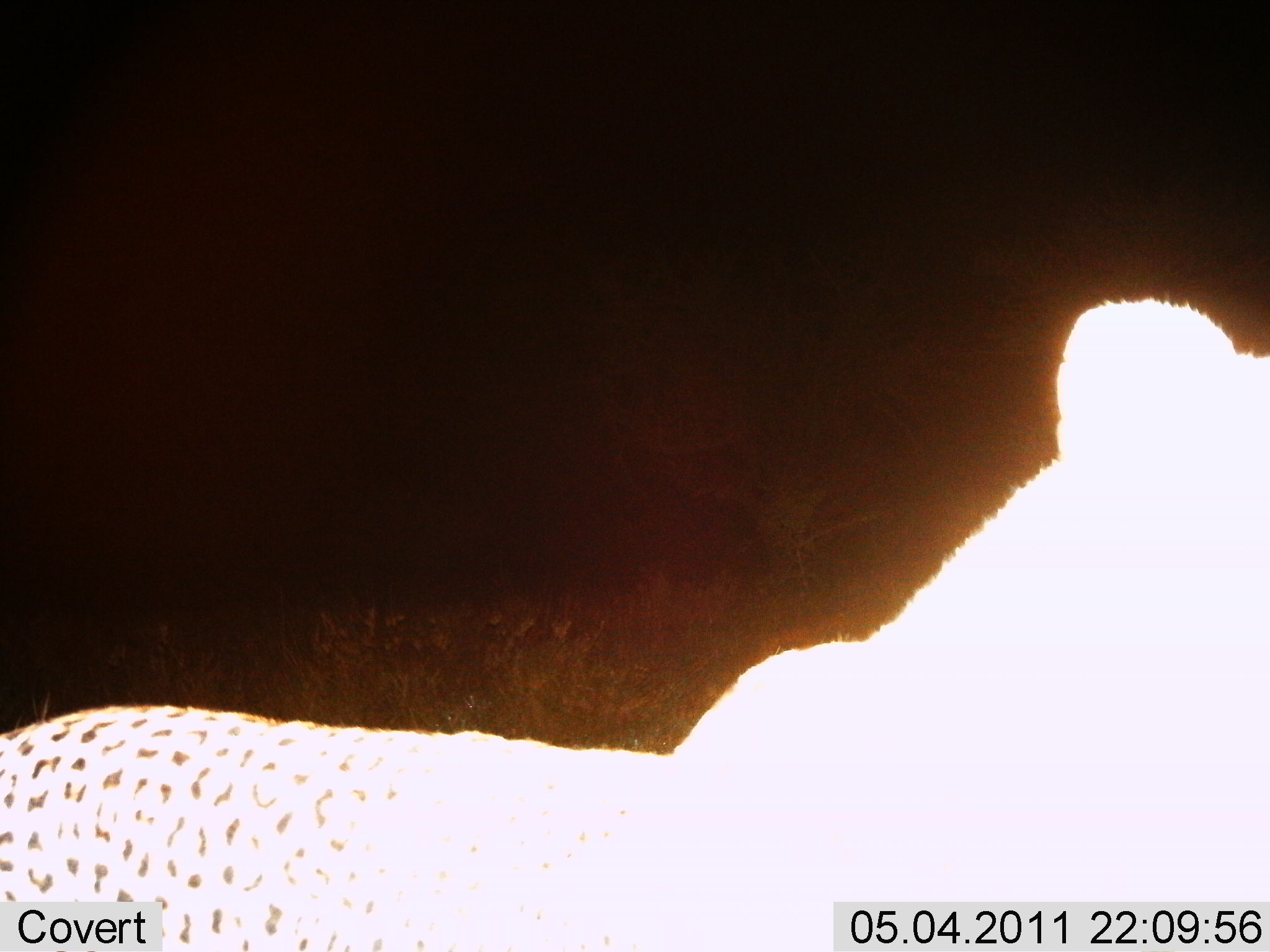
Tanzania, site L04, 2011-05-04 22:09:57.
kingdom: Animalia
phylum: Chordata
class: Mammalia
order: Carnivora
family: Felidae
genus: Panthera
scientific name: Panthera pardus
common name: leopard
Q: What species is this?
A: Leopard (Panthera pardus).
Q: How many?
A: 1.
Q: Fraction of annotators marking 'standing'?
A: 80%.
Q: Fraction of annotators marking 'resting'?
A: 0%.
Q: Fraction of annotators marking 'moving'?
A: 20%.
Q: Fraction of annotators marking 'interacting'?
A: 0%.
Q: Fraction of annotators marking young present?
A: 0%.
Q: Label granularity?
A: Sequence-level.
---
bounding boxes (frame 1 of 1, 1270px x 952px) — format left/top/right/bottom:
animal: 0/296/1269/951